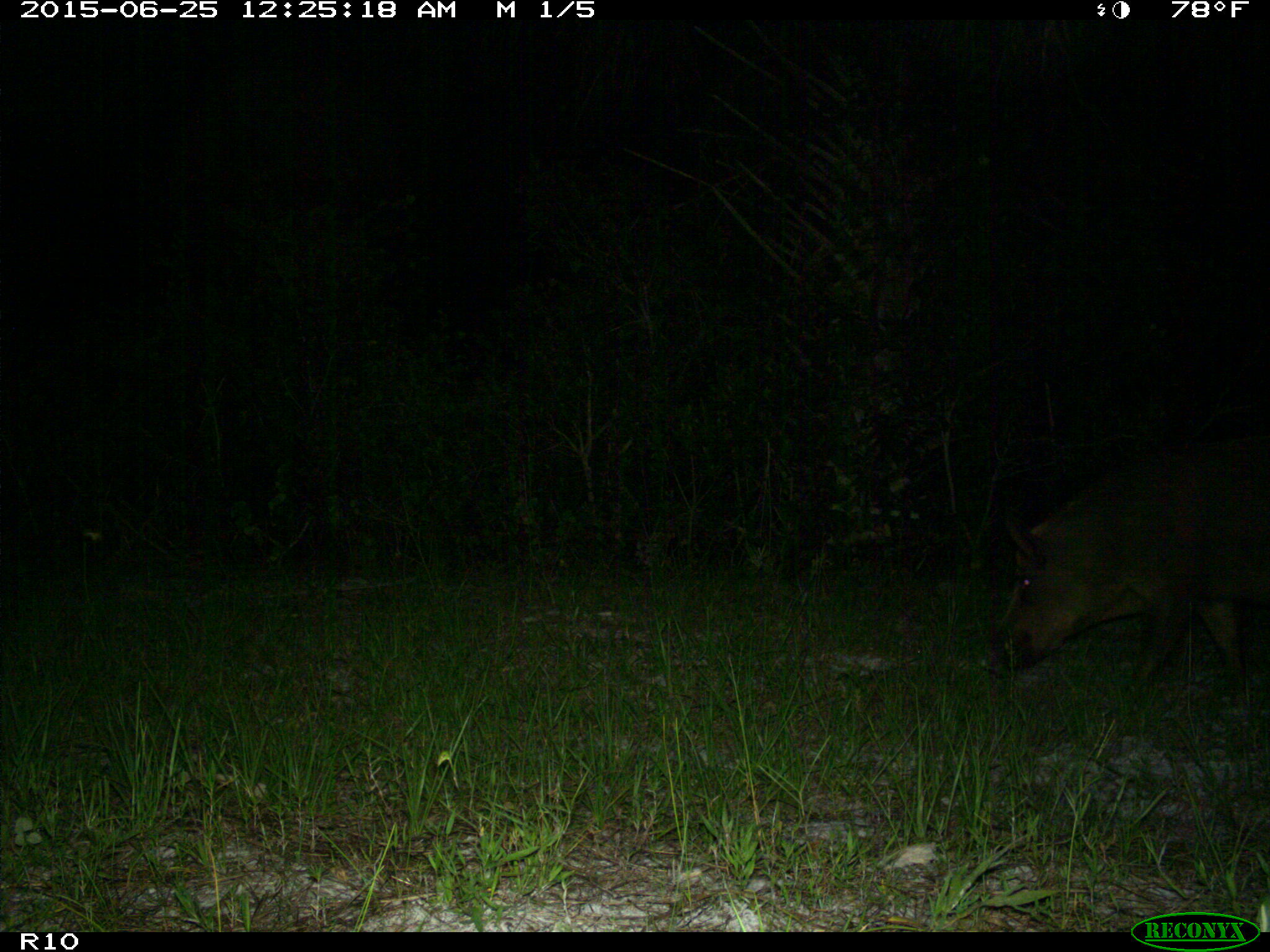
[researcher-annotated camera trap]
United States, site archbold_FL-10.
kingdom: Animalia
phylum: Chordata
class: Mammalia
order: Artiodactyla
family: Suidae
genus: Sus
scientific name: Sus scrofa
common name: wild boar